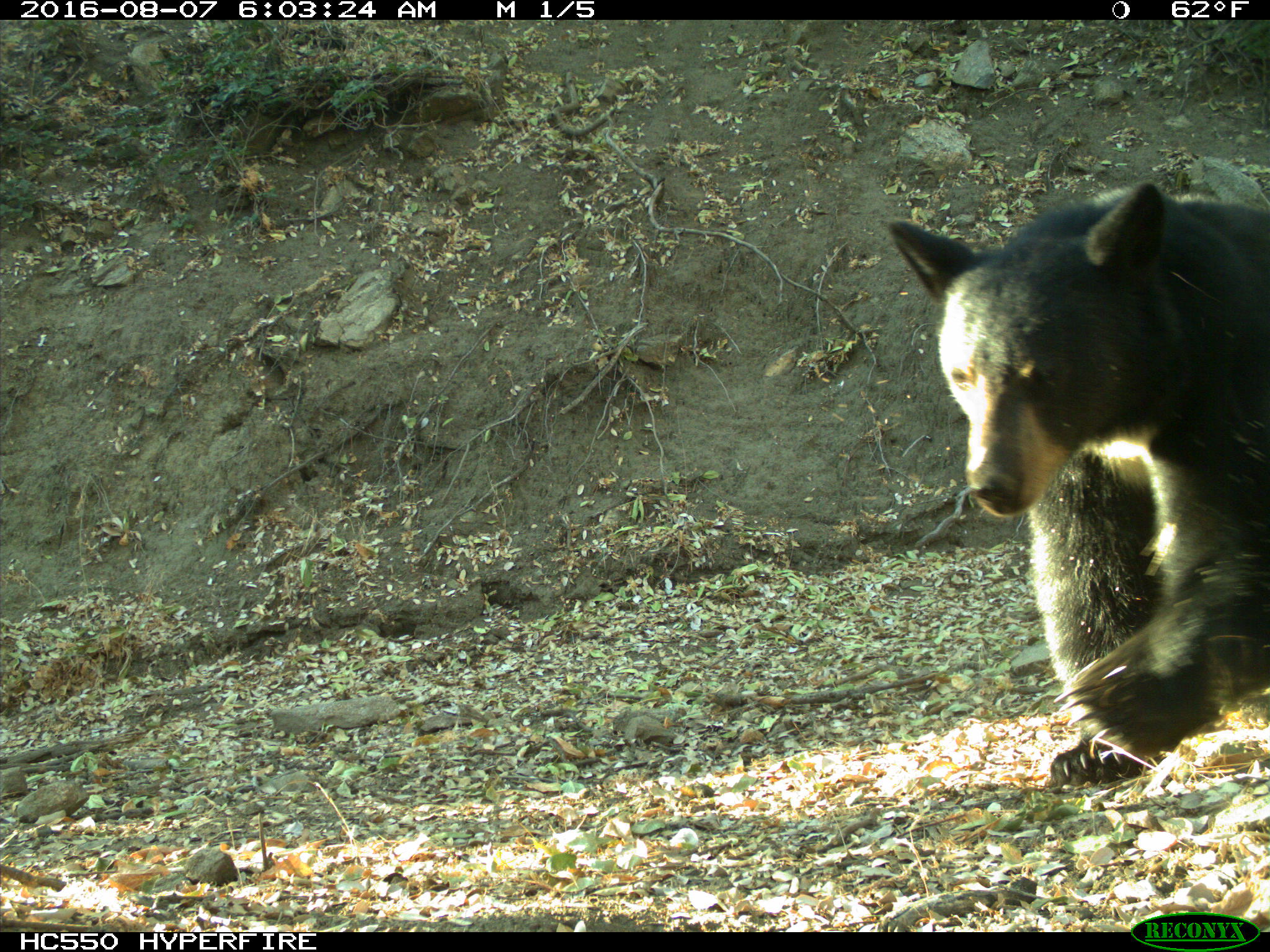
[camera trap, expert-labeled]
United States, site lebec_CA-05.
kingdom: Animalia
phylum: Chordata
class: Mammalia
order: Carnivora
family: Ursidae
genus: Ursus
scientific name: Ursus americanus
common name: american black bear